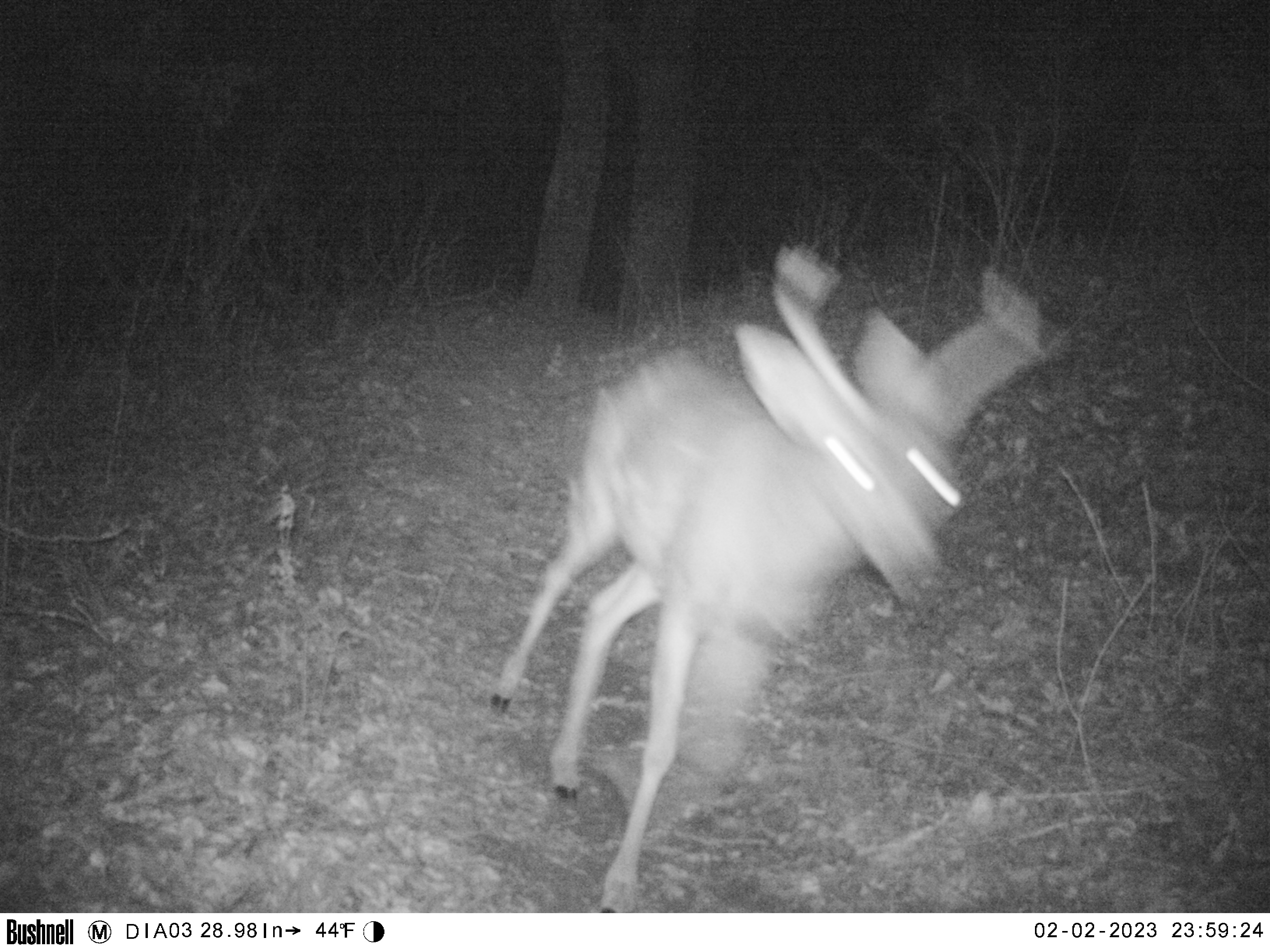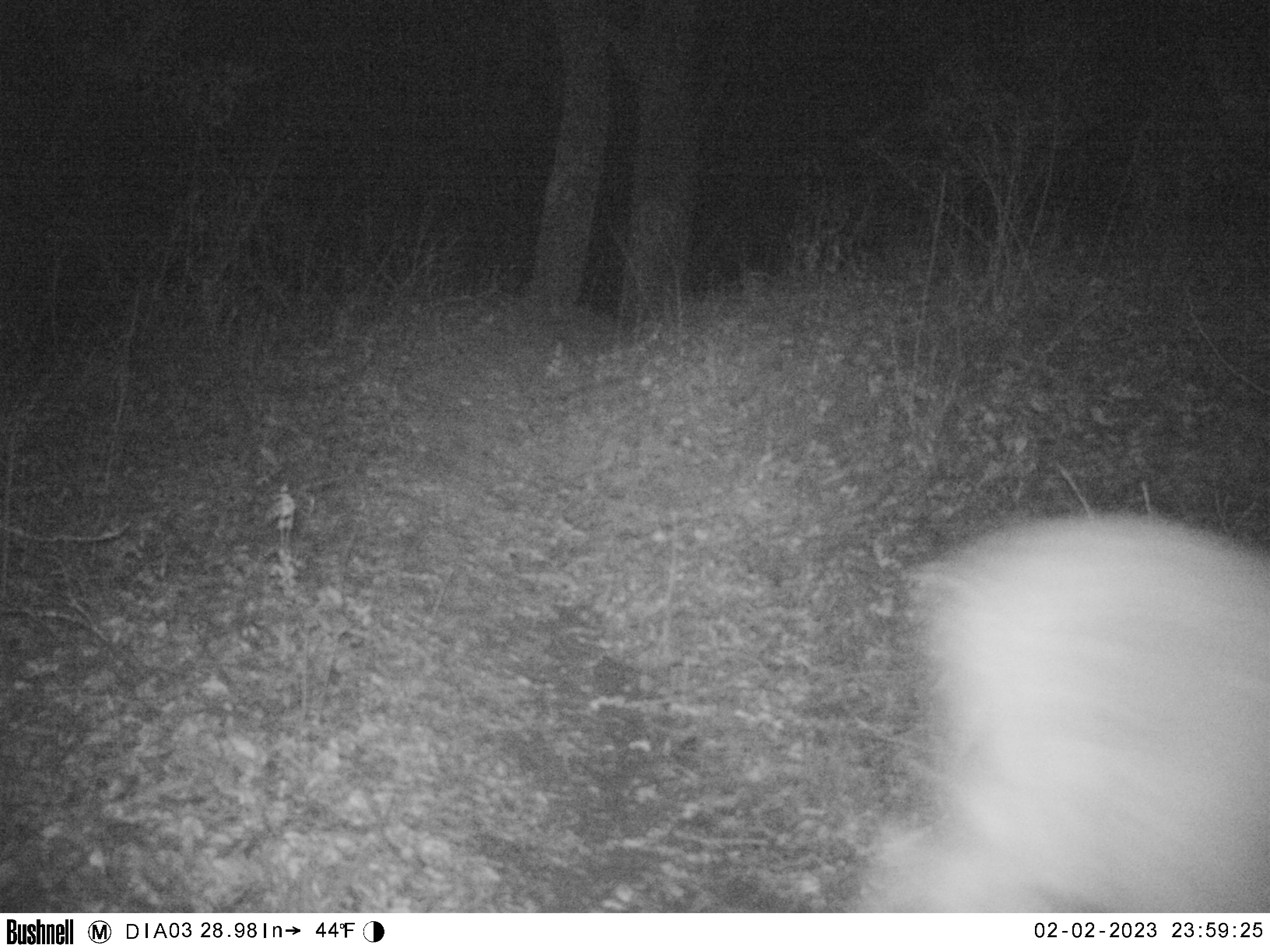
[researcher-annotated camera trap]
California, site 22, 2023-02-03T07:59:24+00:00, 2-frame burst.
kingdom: Animalia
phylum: Chordata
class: Mammalia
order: Artiodactyla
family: Cervidae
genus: Odocoileus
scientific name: Odocoileus hemionus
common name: mule deer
Mule deer (Odocoileus hemionus).